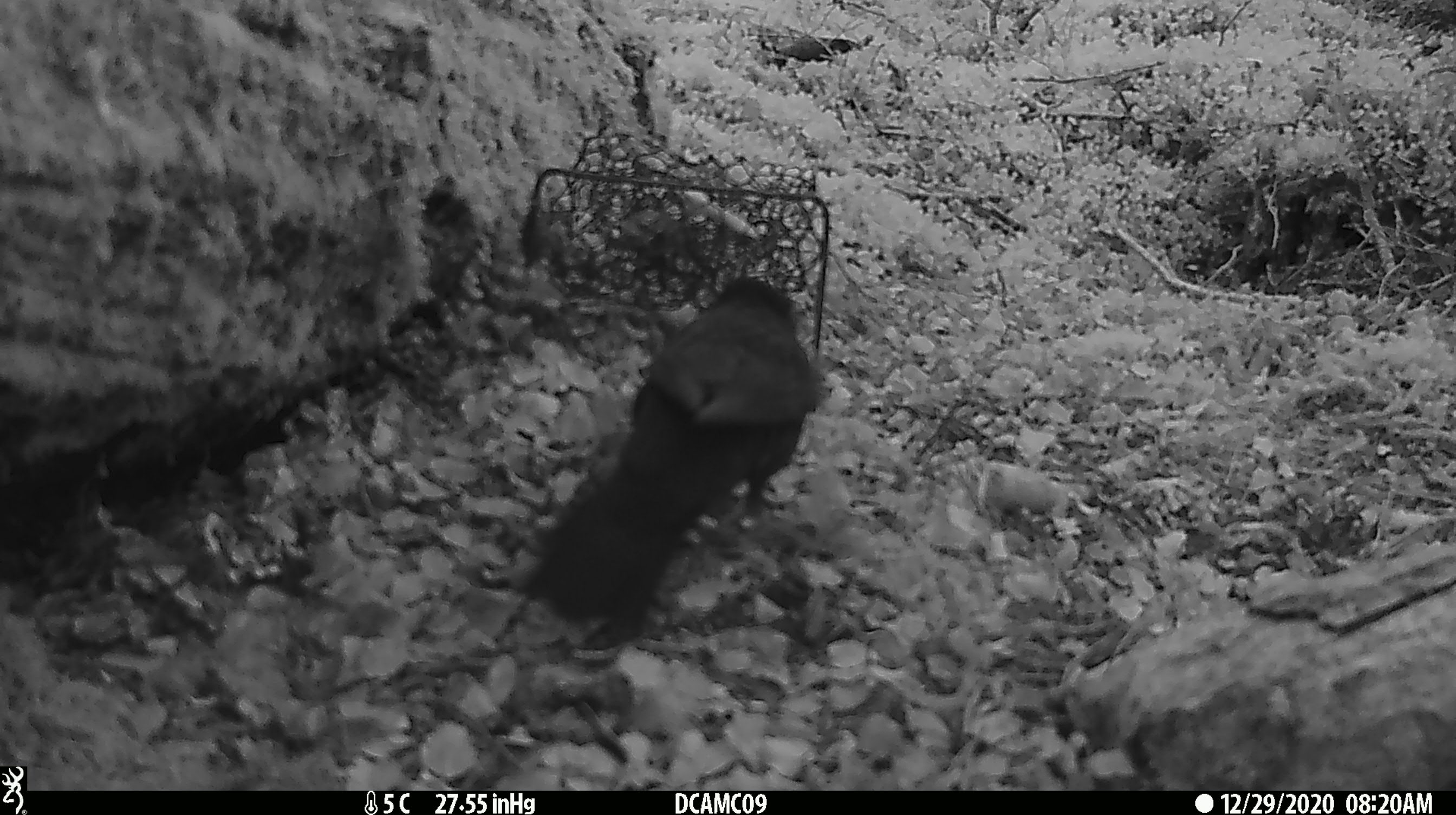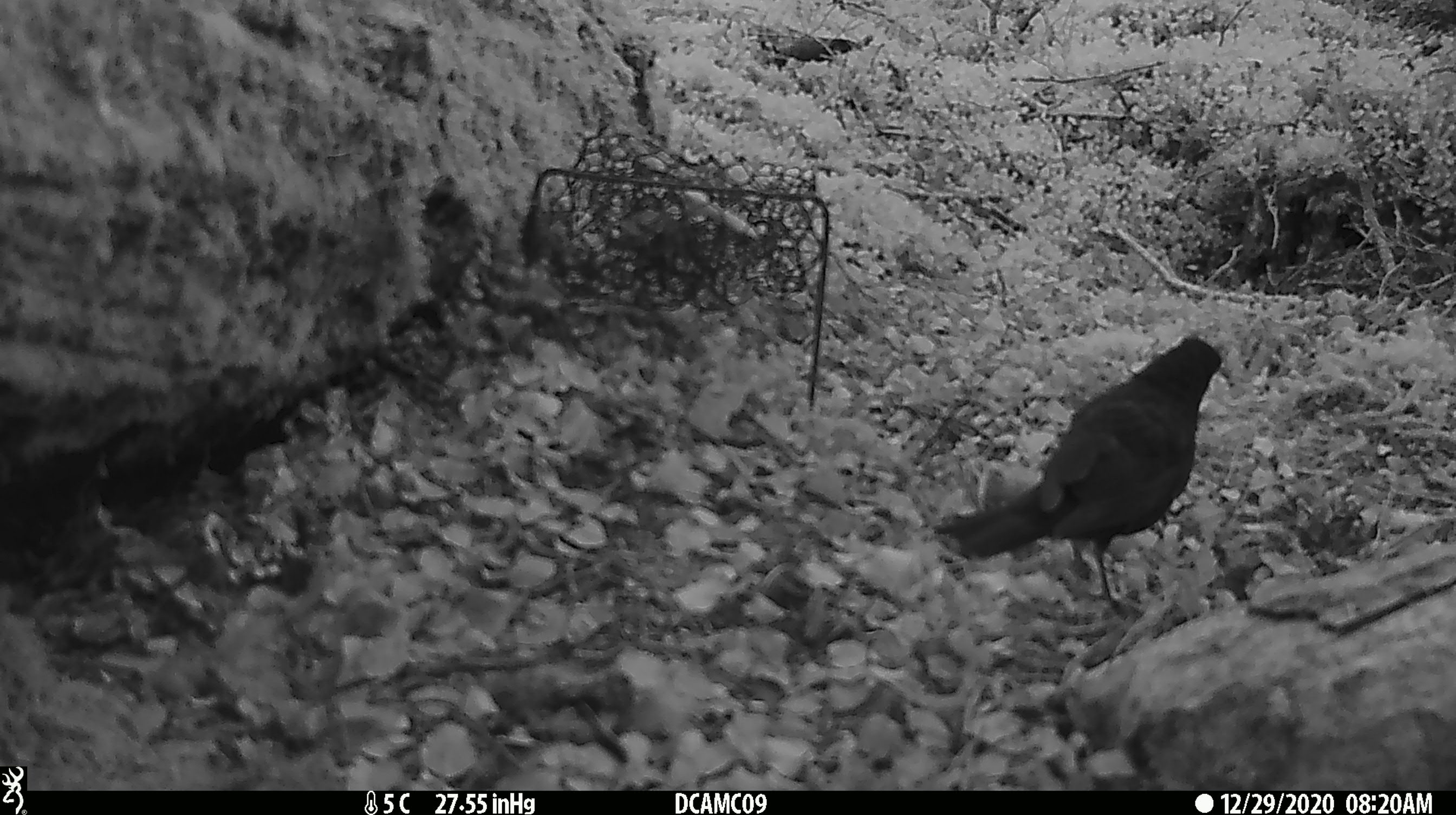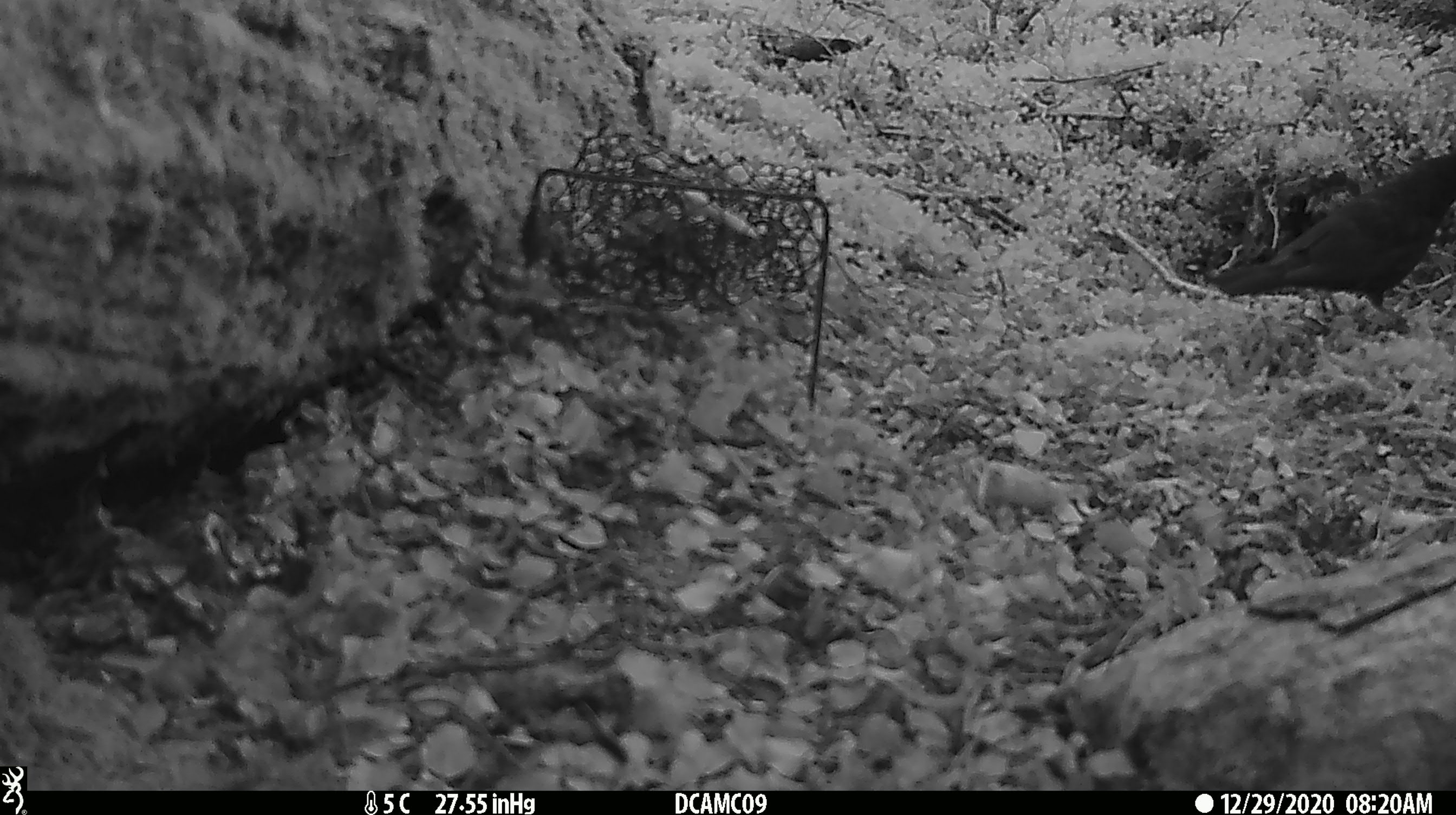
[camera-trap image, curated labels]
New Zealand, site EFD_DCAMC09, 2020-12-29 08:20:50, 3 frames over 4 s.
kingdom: Animalia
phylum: Chordata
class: Aves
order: Passeriformes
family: Turdidae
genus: Turdus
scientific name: Turdus merula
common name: eurasian blackbird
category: blackbird